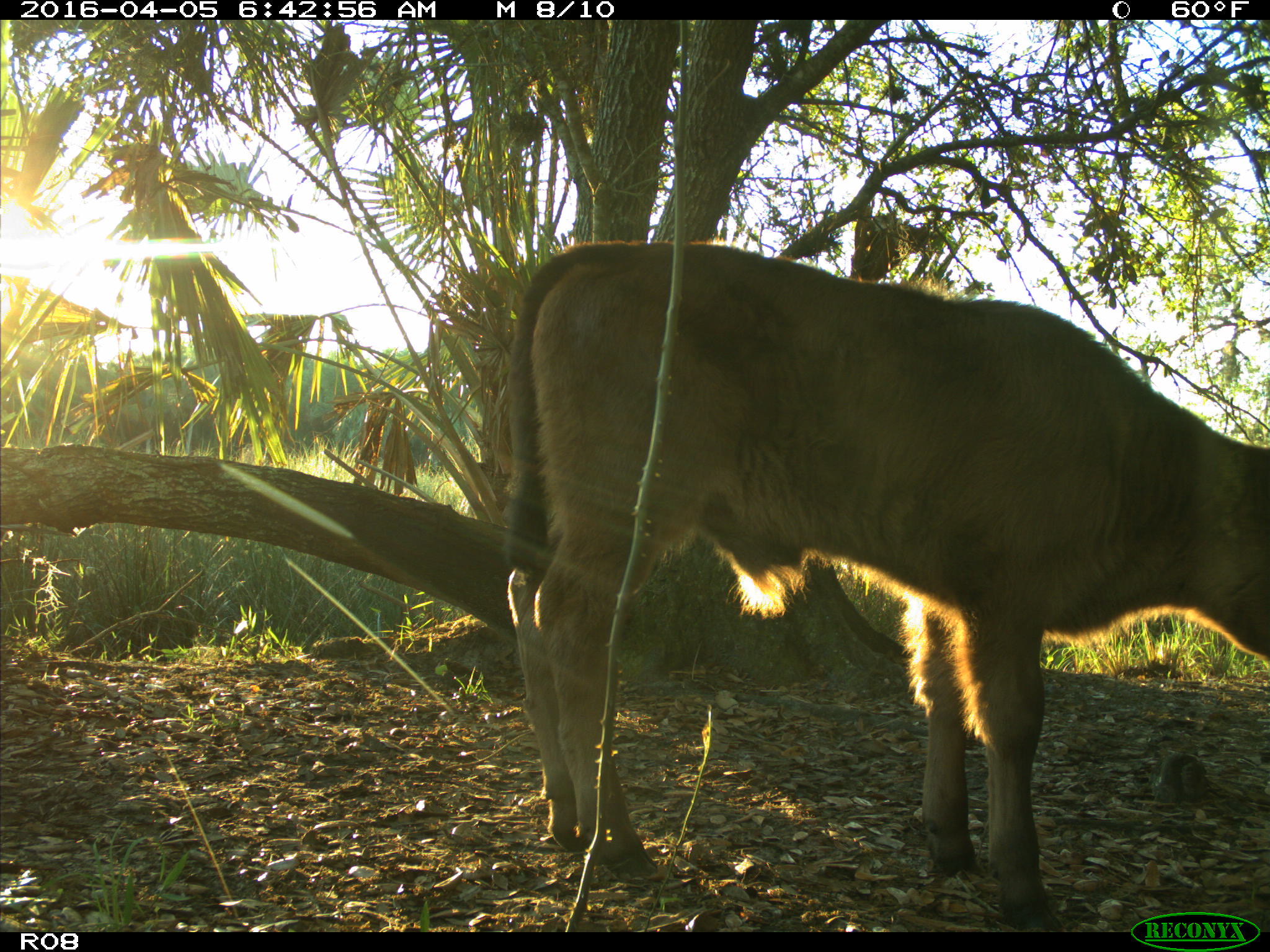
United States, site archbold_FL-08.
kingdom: Animalia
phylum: Chordata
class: Mammalia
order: Artiodactyla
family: Bovidae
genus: Bos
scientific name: Bos taurus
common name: domestic cow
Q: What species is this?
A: Bos taurus (domestic cow).